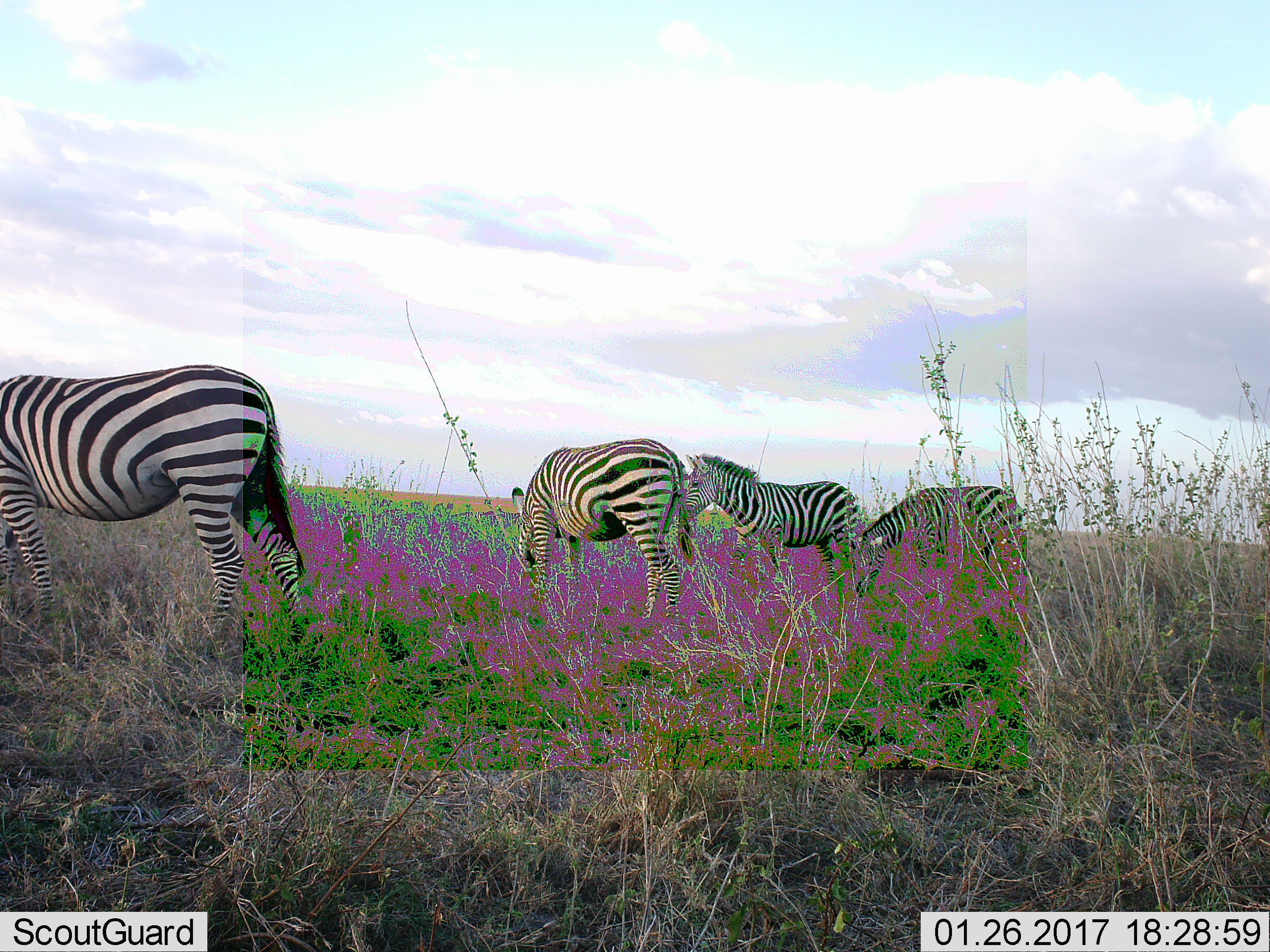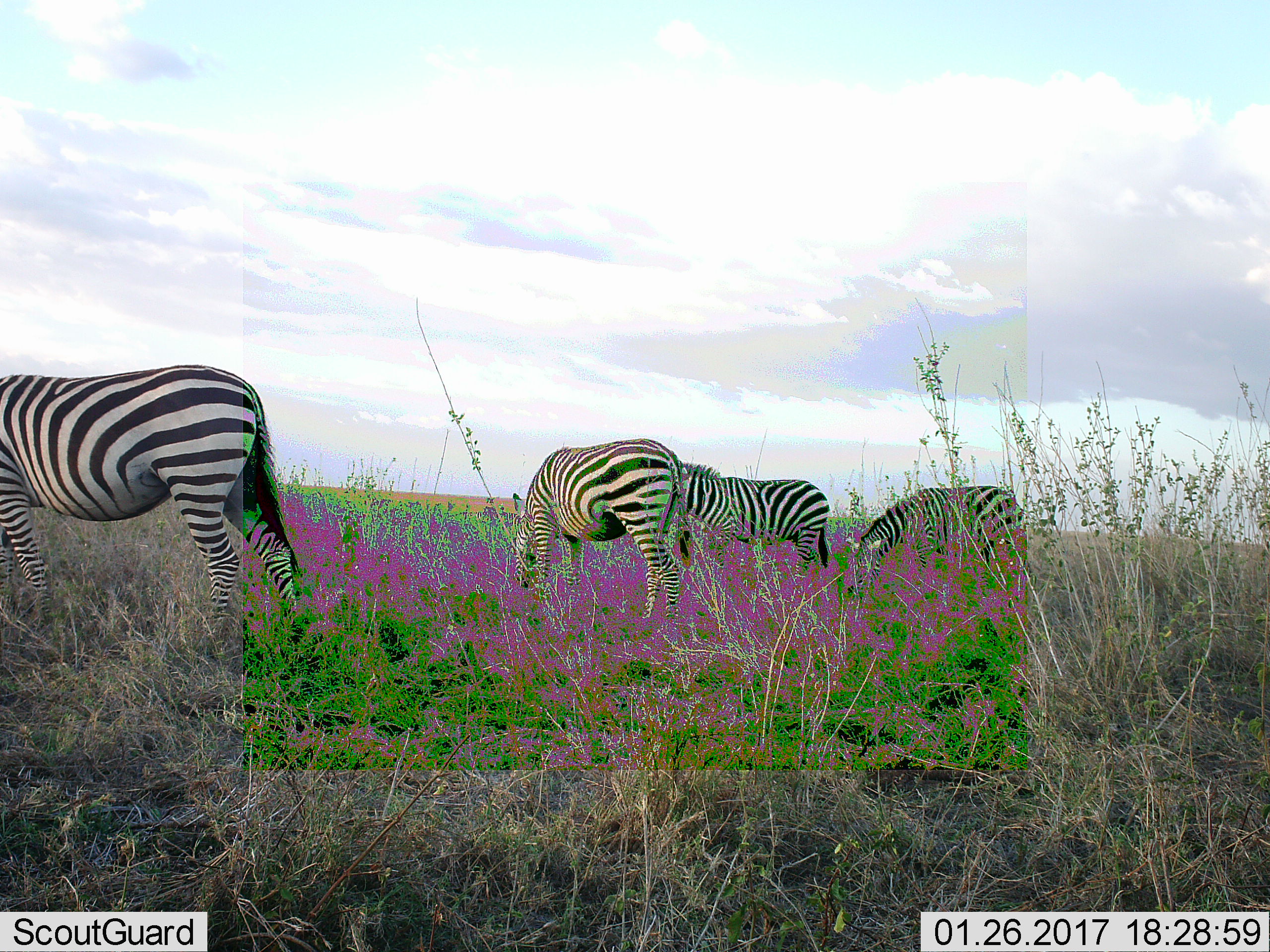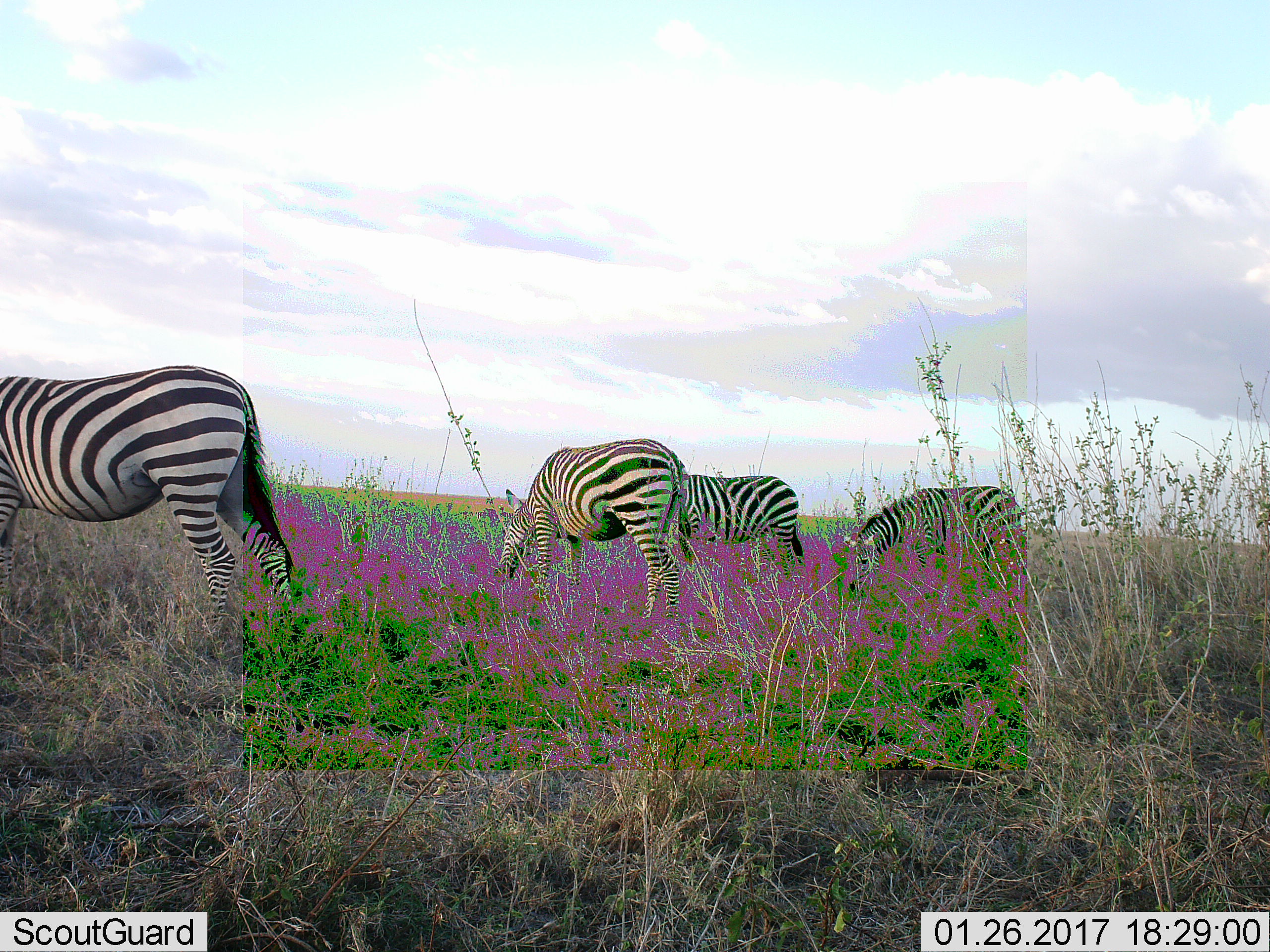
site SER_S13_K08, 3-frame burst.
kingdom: Animalia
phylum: Chordata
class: Mammalia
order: Perissodactyla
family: Equidae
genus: Equus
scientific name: Equus quagga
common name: plains zebra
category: zebraplains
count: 4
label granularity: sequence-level